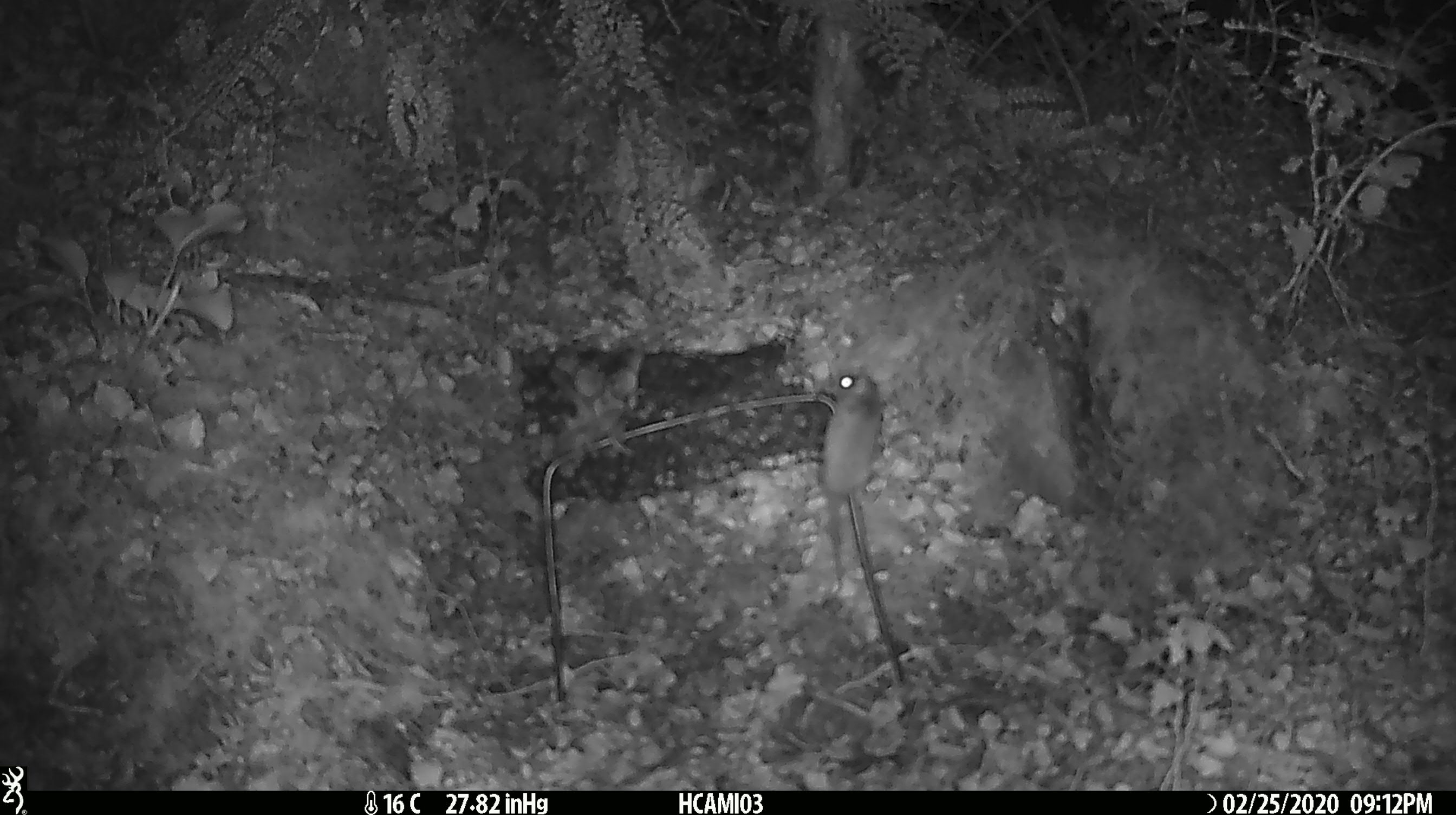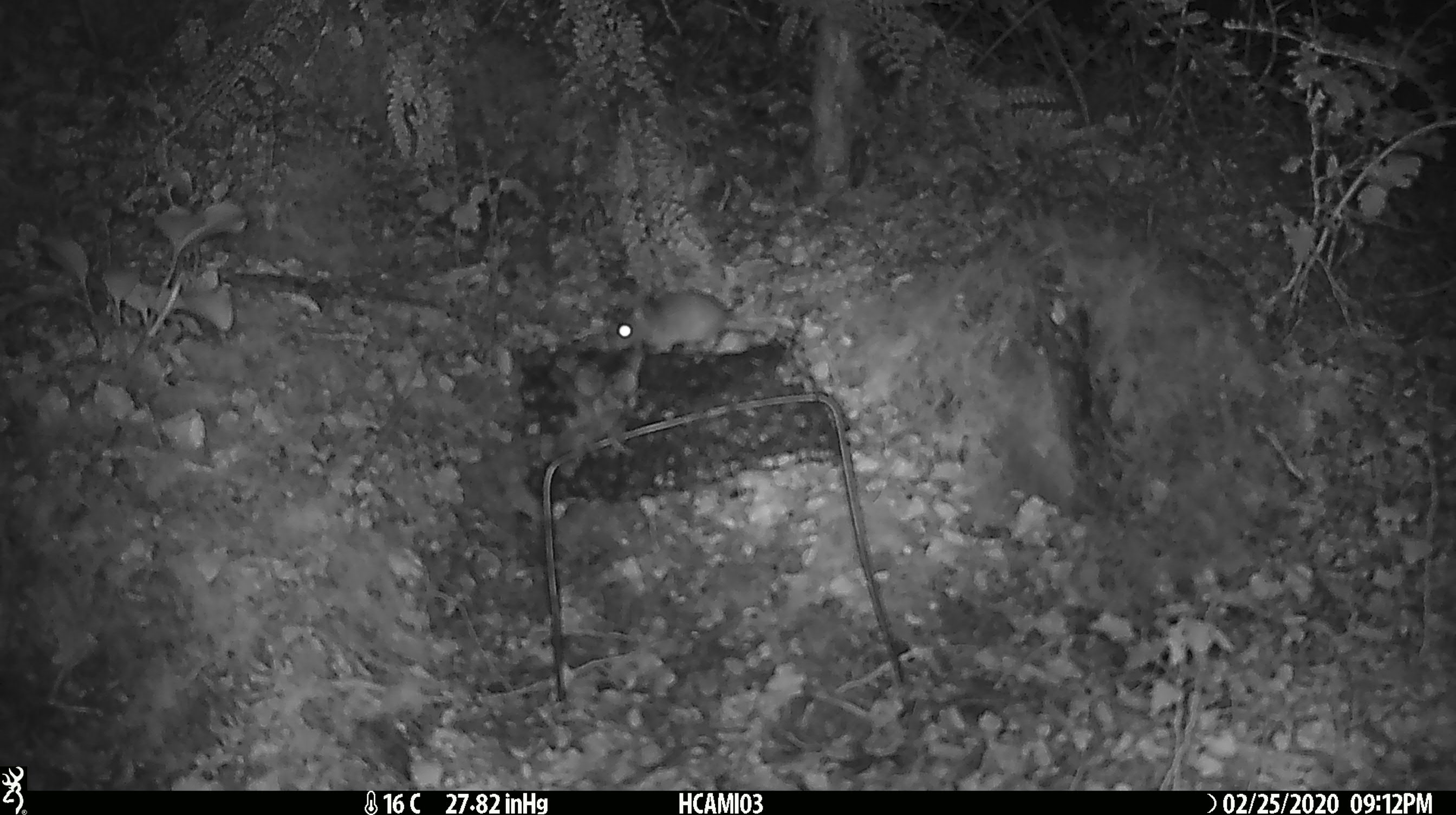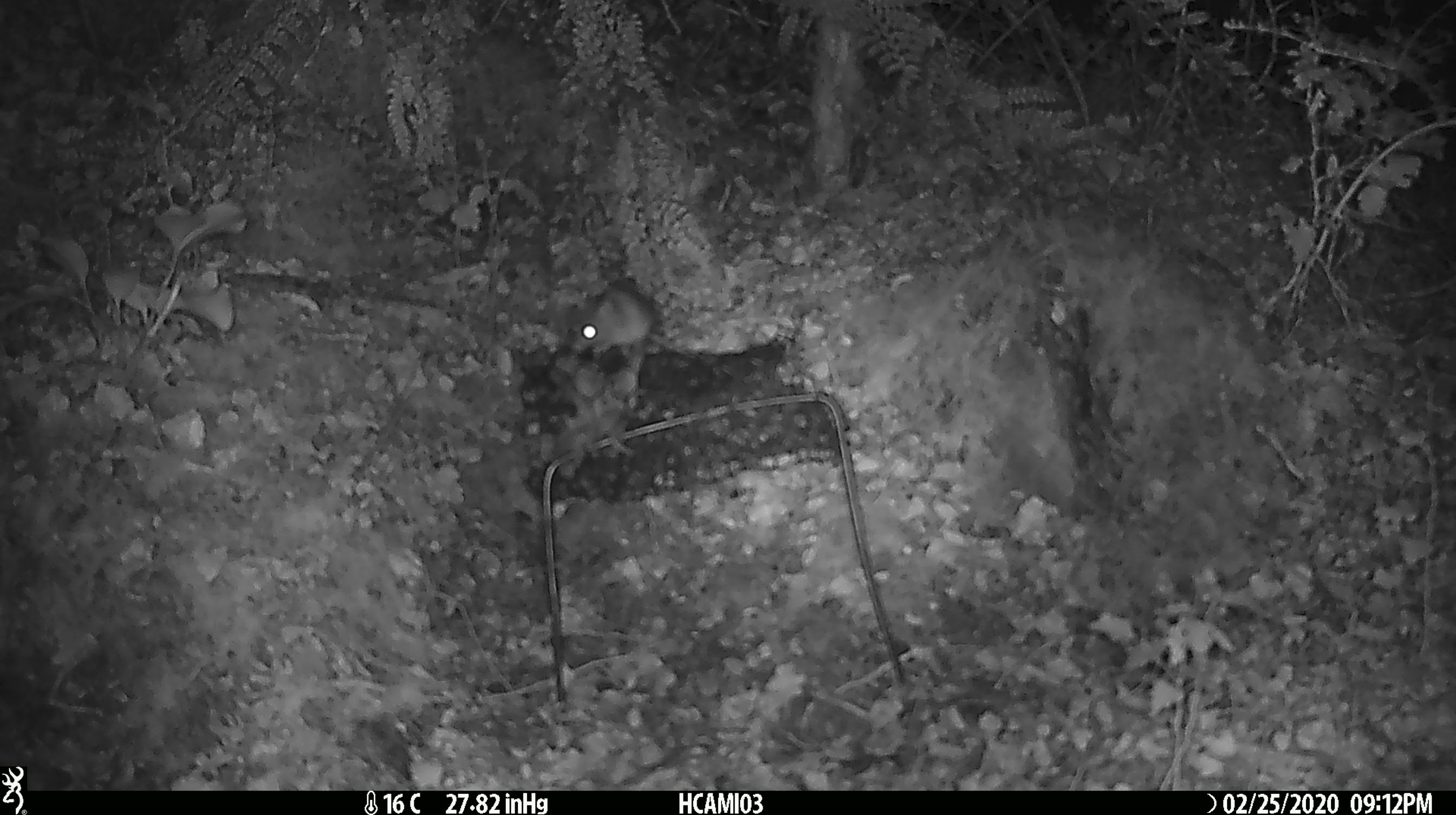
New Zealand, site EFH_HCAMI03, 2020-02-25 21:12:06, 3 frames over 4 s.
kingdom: Animalia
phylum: Chordata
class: Mammalia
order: Rodentia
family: Muridae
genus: Mus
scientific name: Mus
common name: mouse